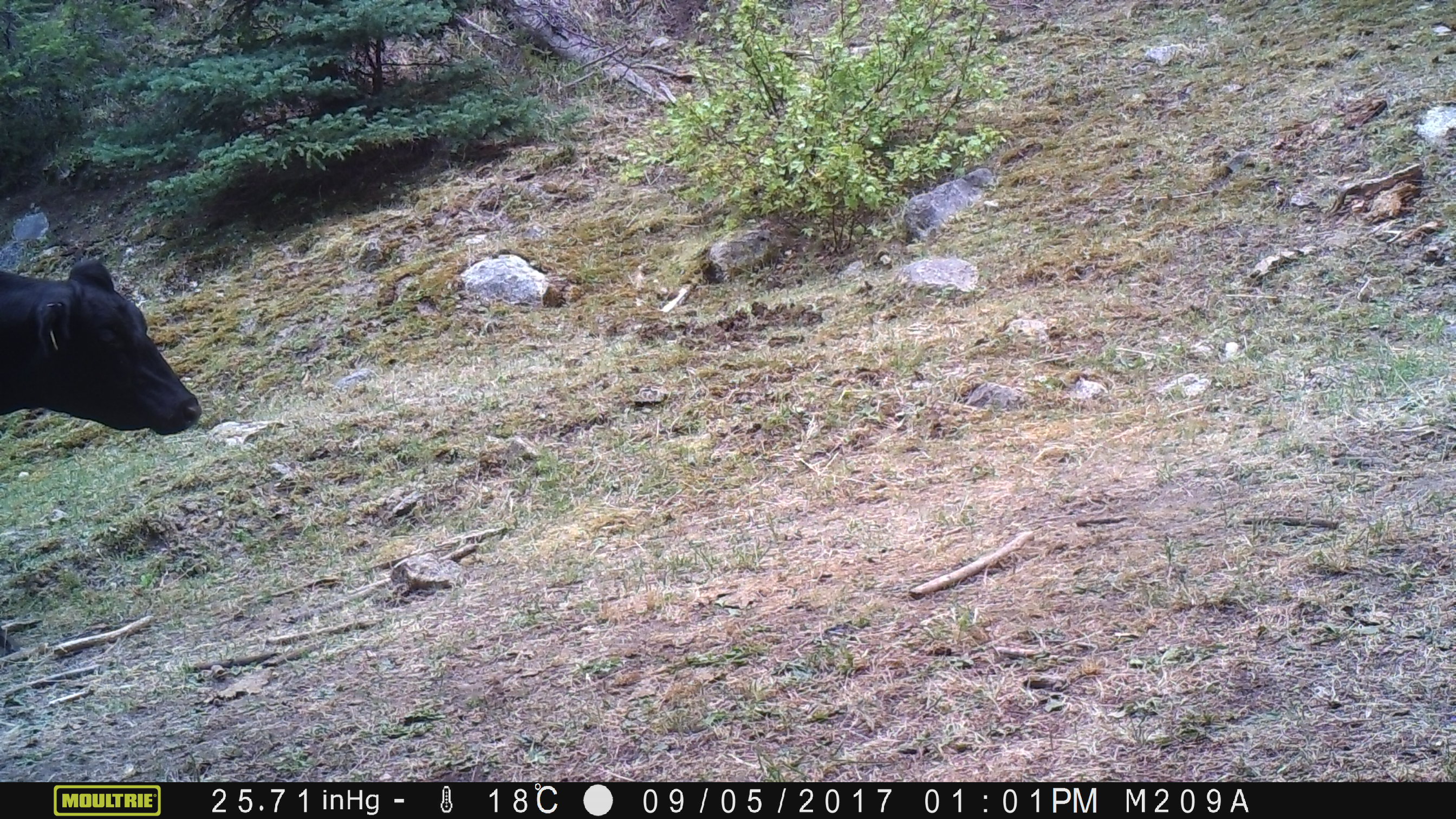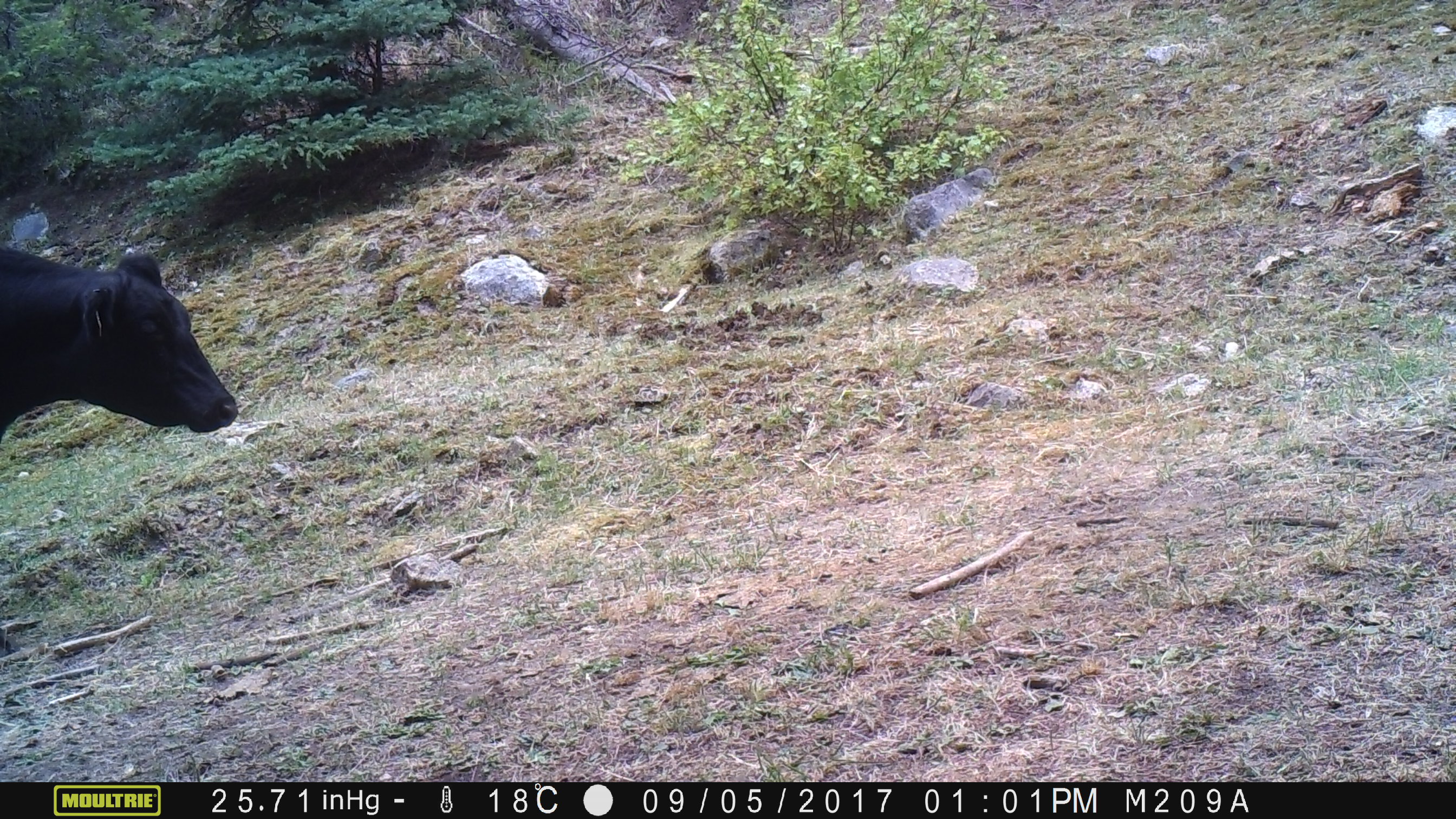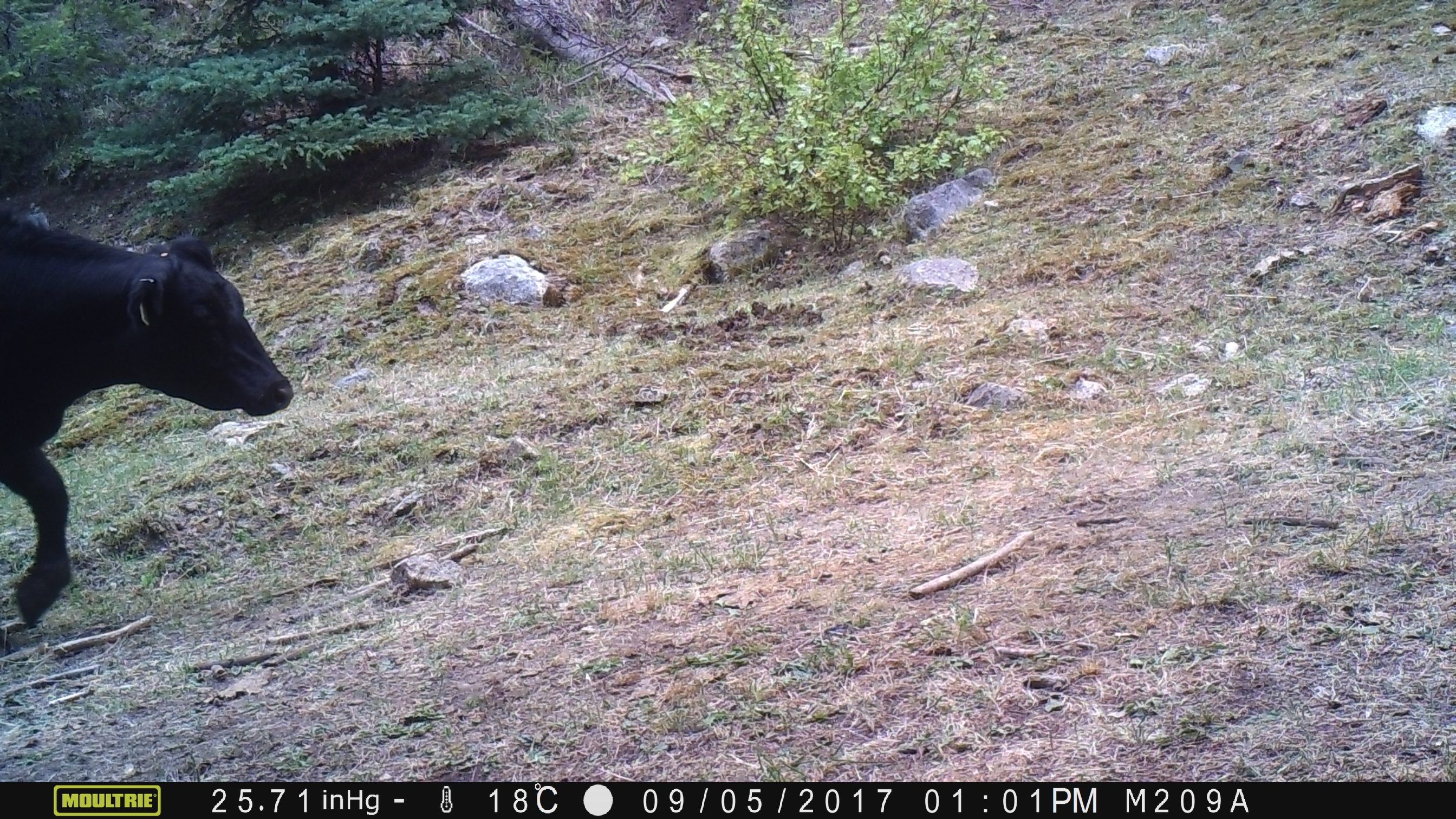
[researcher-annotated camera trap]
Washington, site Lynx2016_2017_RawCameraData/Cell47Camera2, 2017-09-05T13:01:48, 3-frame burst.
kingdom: Animalia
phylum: Chordata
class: Mammalia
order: Artiodactyla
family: Bovidae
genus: Bos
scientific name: Bos taurus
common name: domestic cattle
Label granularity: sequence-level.